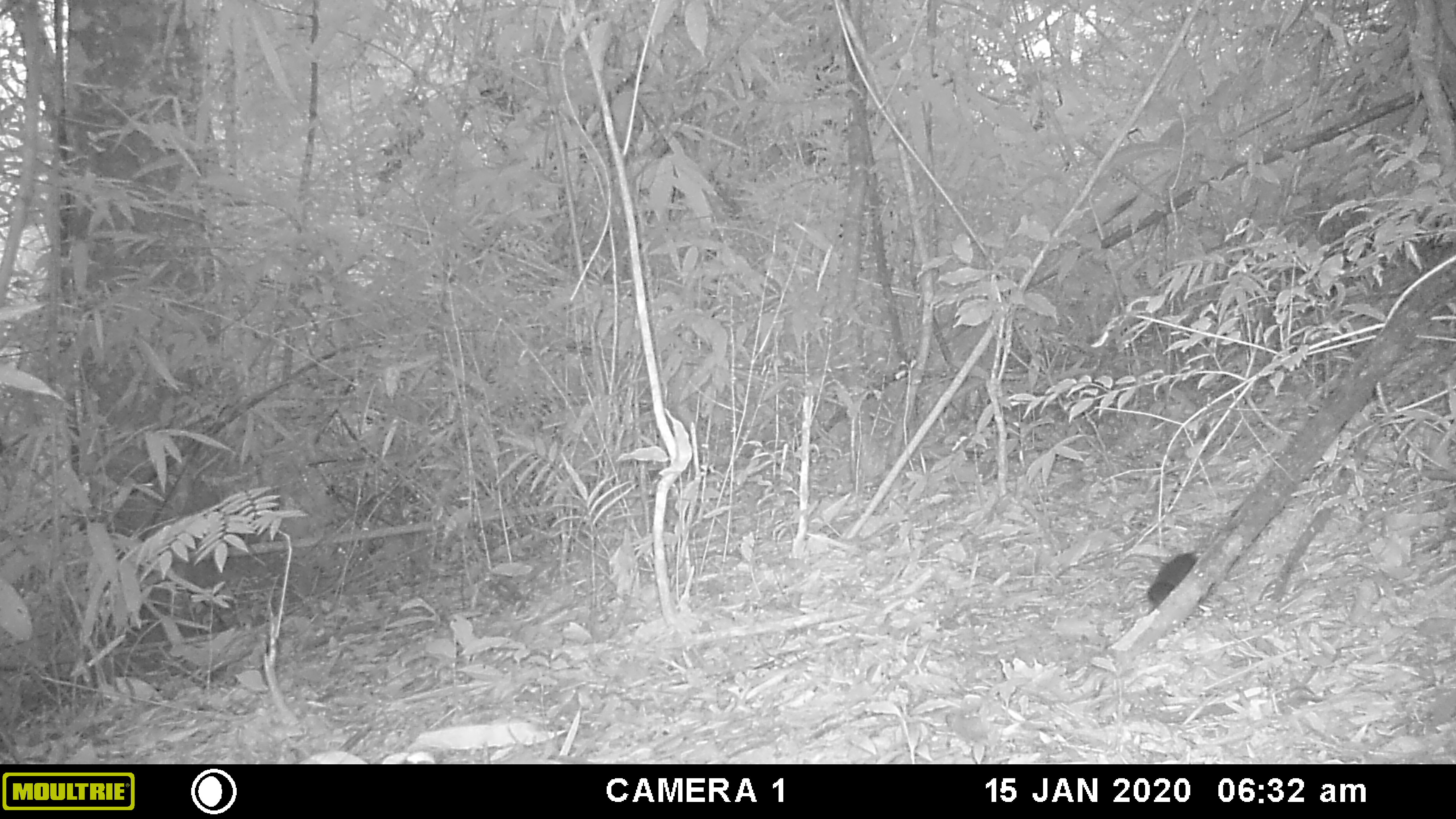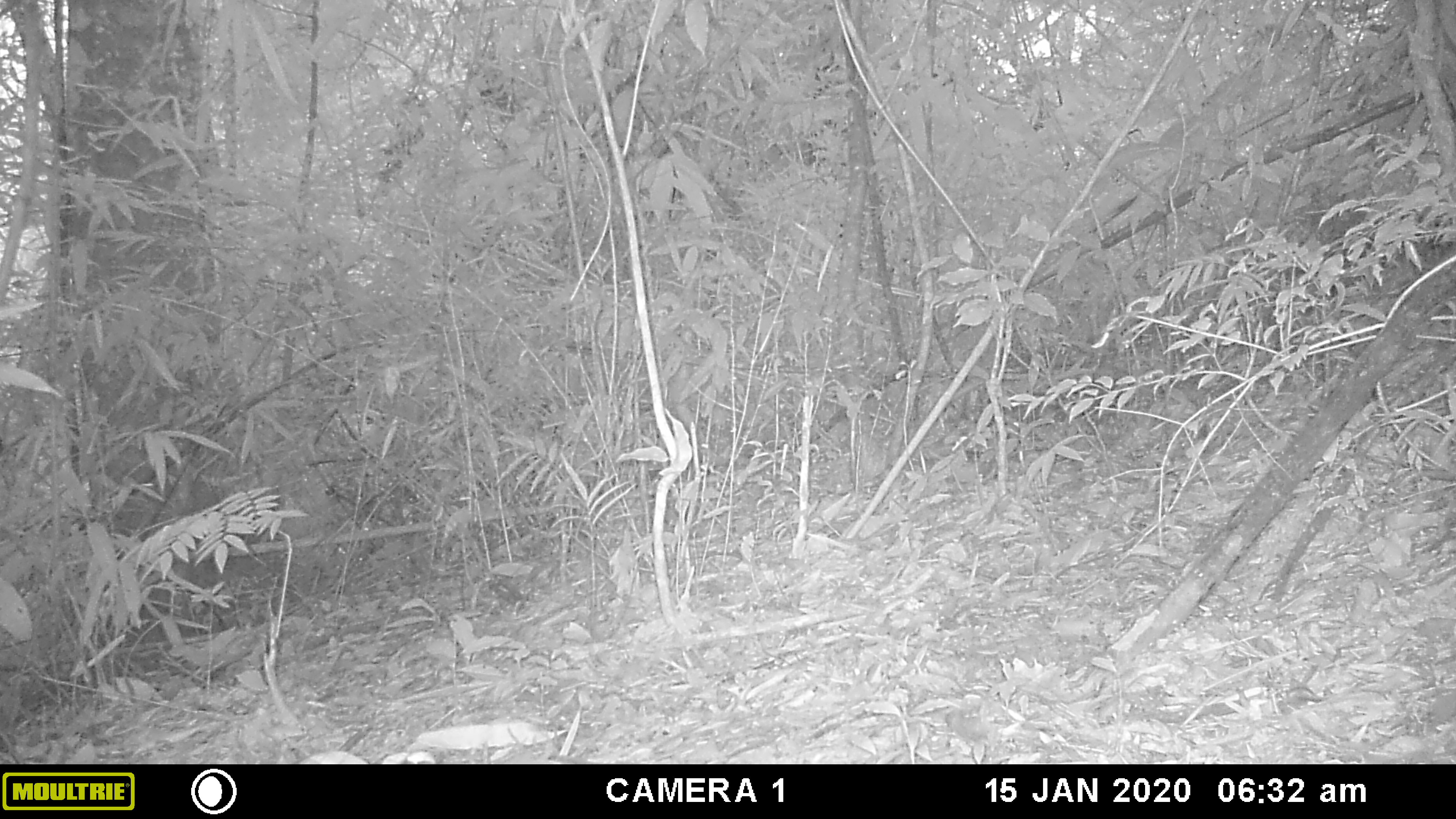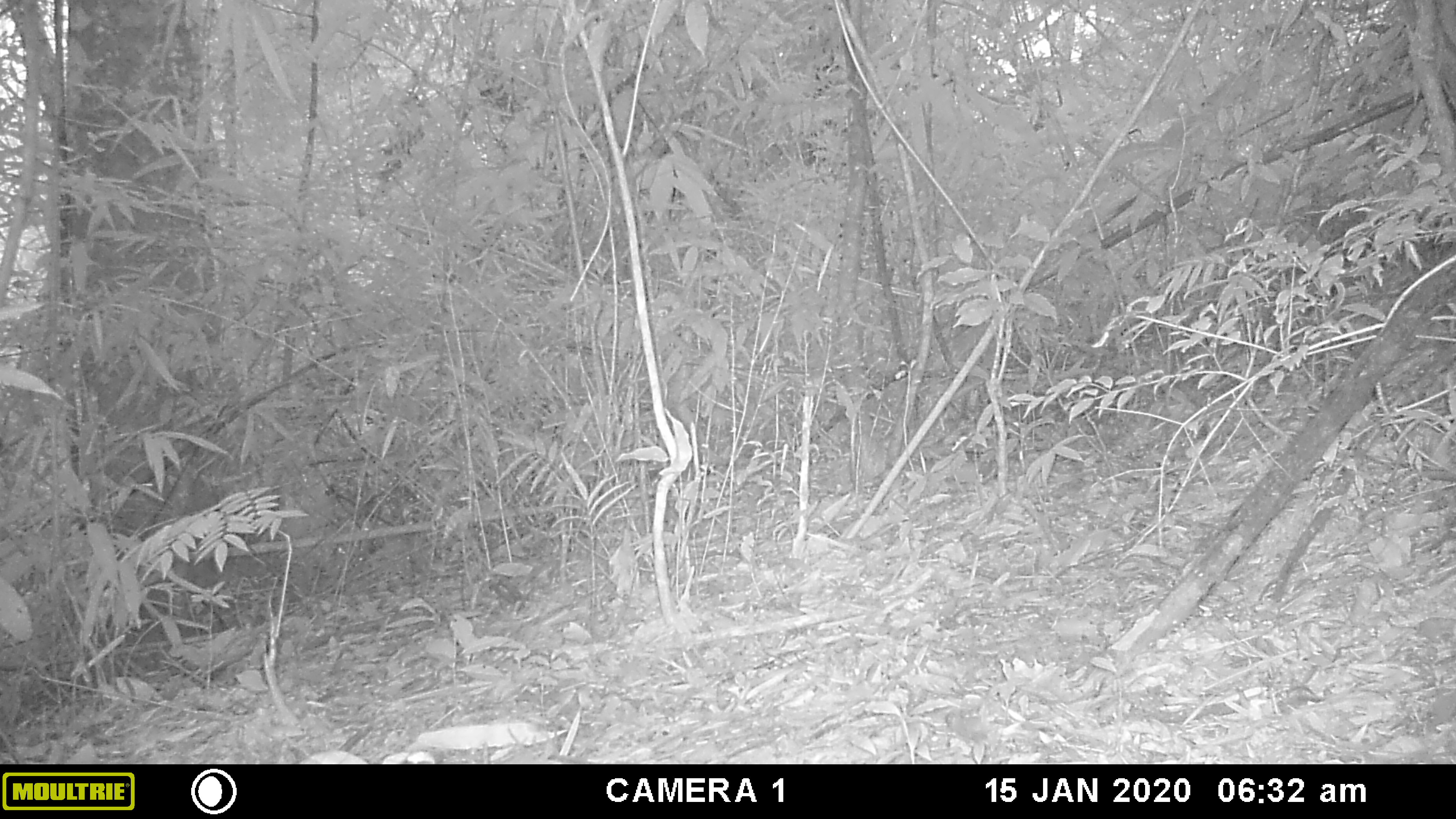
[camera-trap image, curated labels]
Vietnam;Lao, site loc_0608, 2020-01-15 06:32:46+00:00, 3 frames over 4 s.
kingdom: Animalia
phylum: Chordata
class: Mammalia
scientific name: Mammalia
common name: mammal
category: unidentified small mammal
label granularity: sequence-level